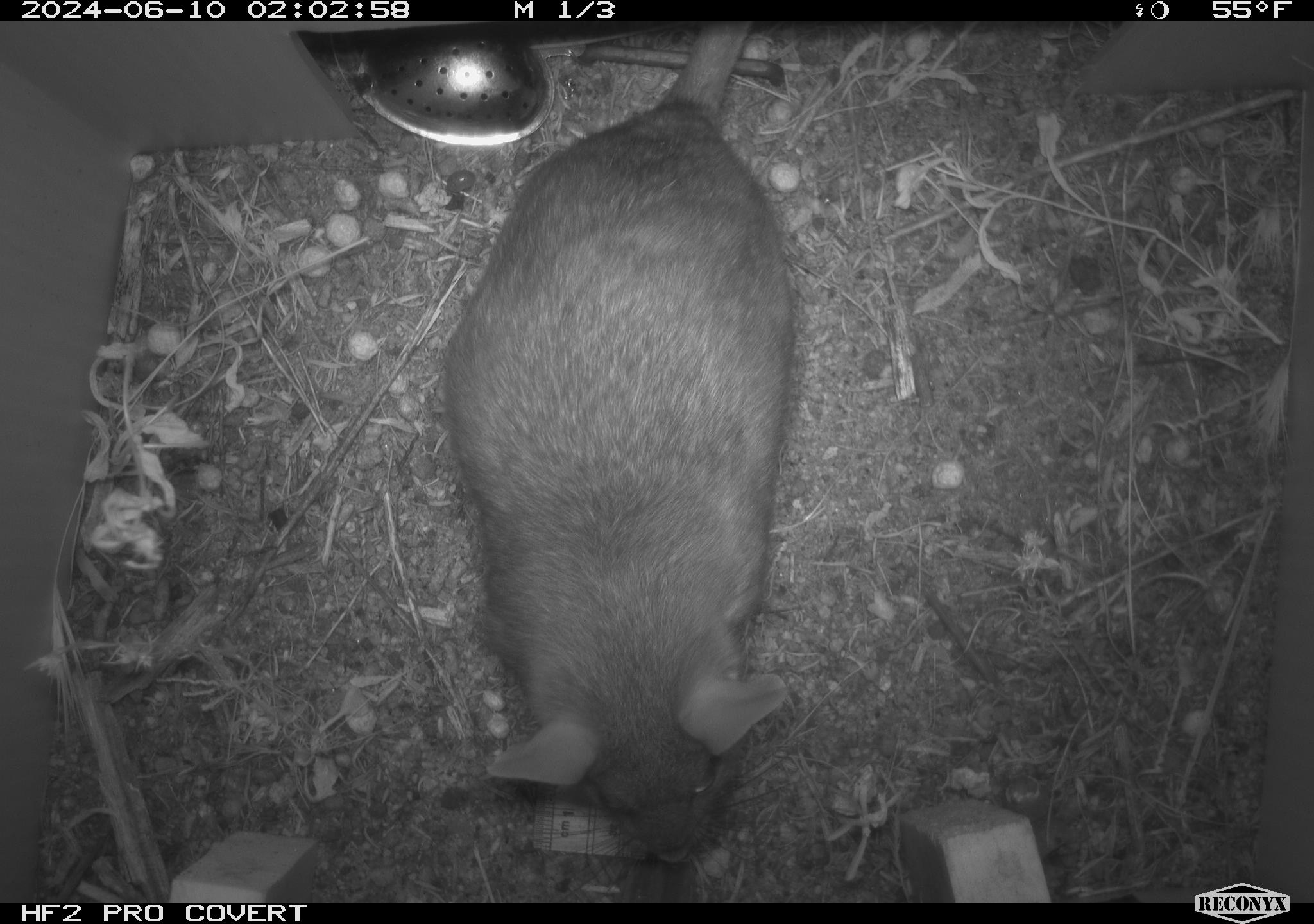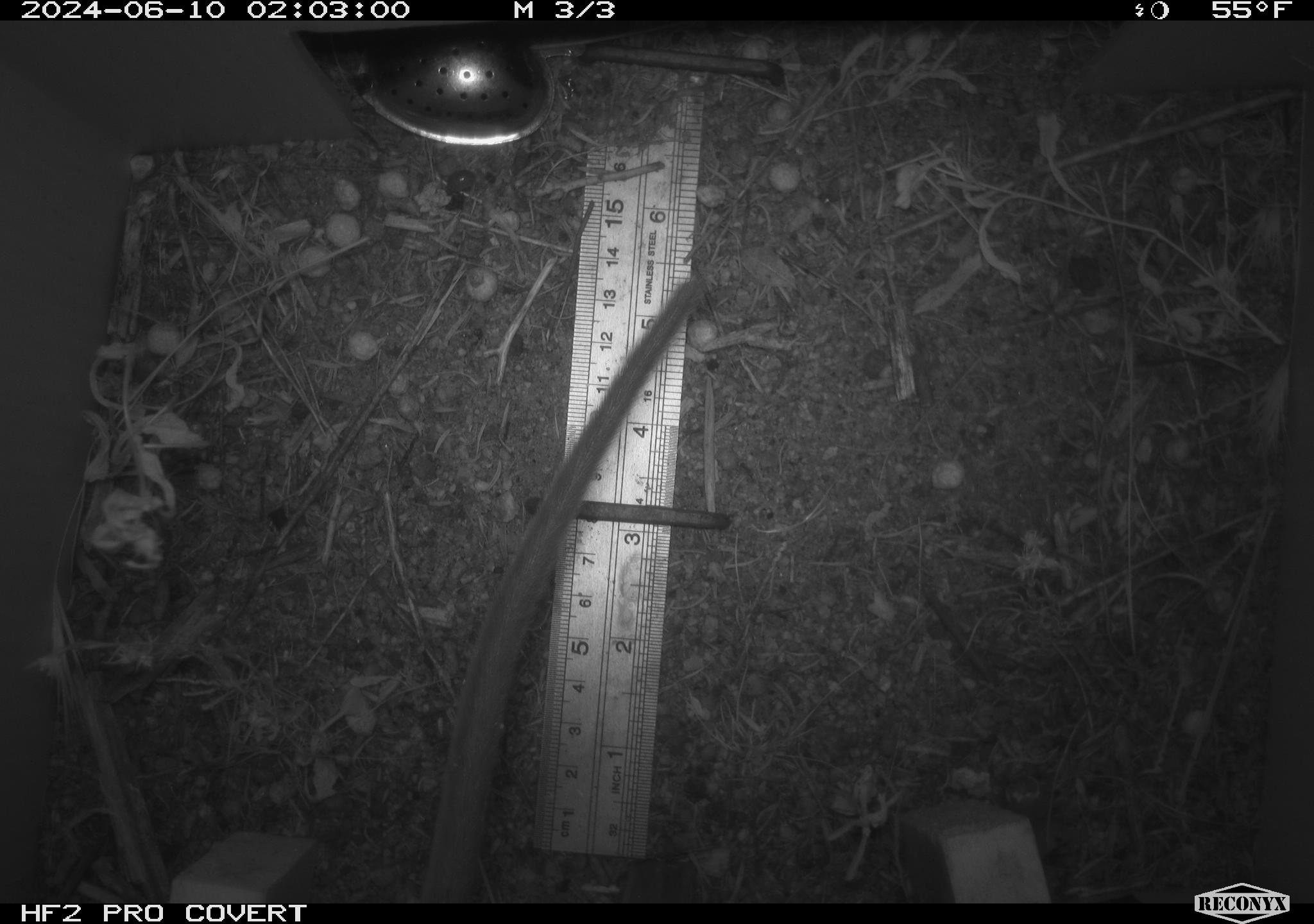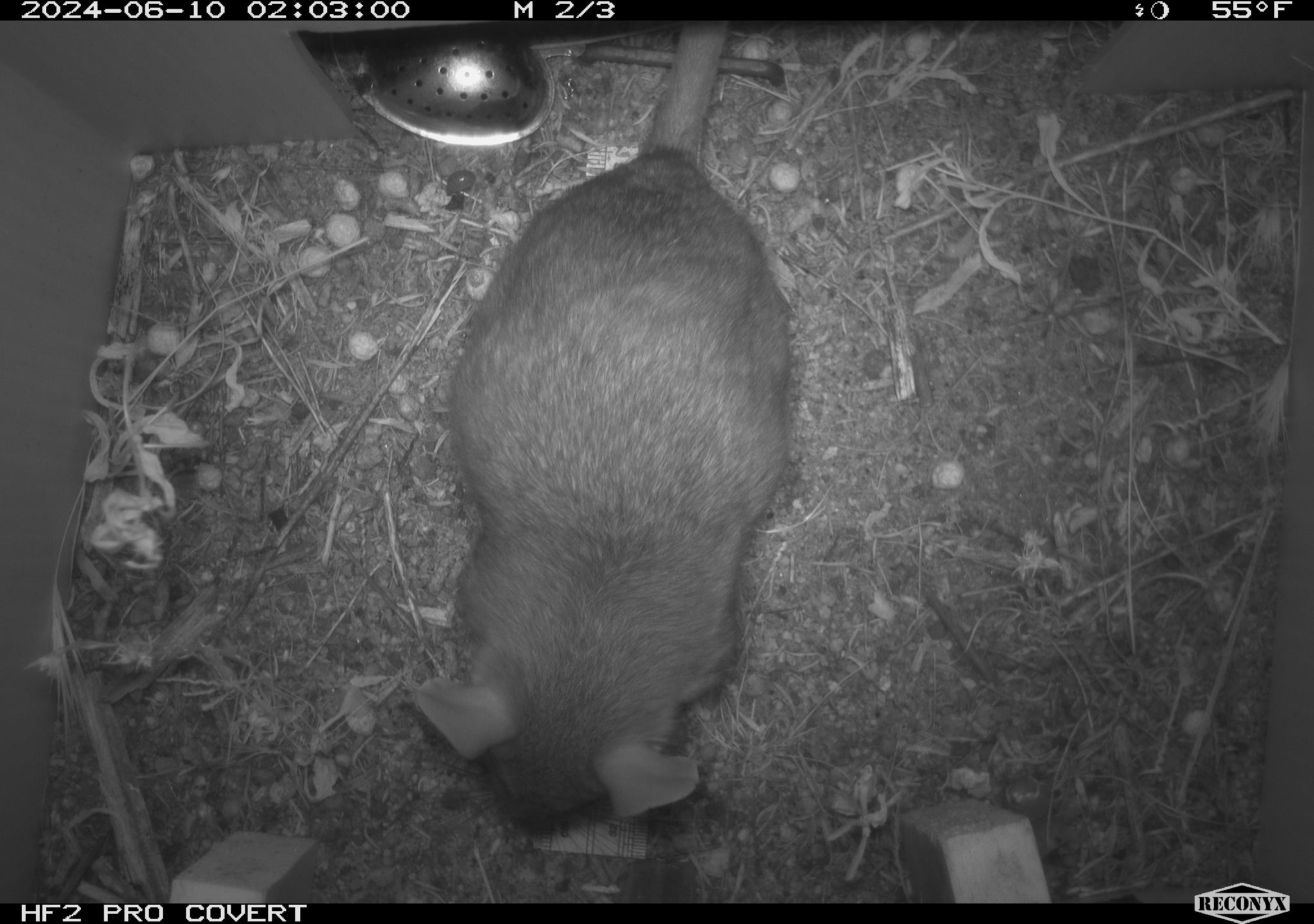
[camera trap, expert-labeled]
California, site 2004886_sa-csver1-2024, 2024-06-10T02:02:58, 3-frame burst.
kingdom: Animalia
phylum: Chordata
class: Mammalia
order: Rodentia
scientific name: Rodentia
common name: rodent